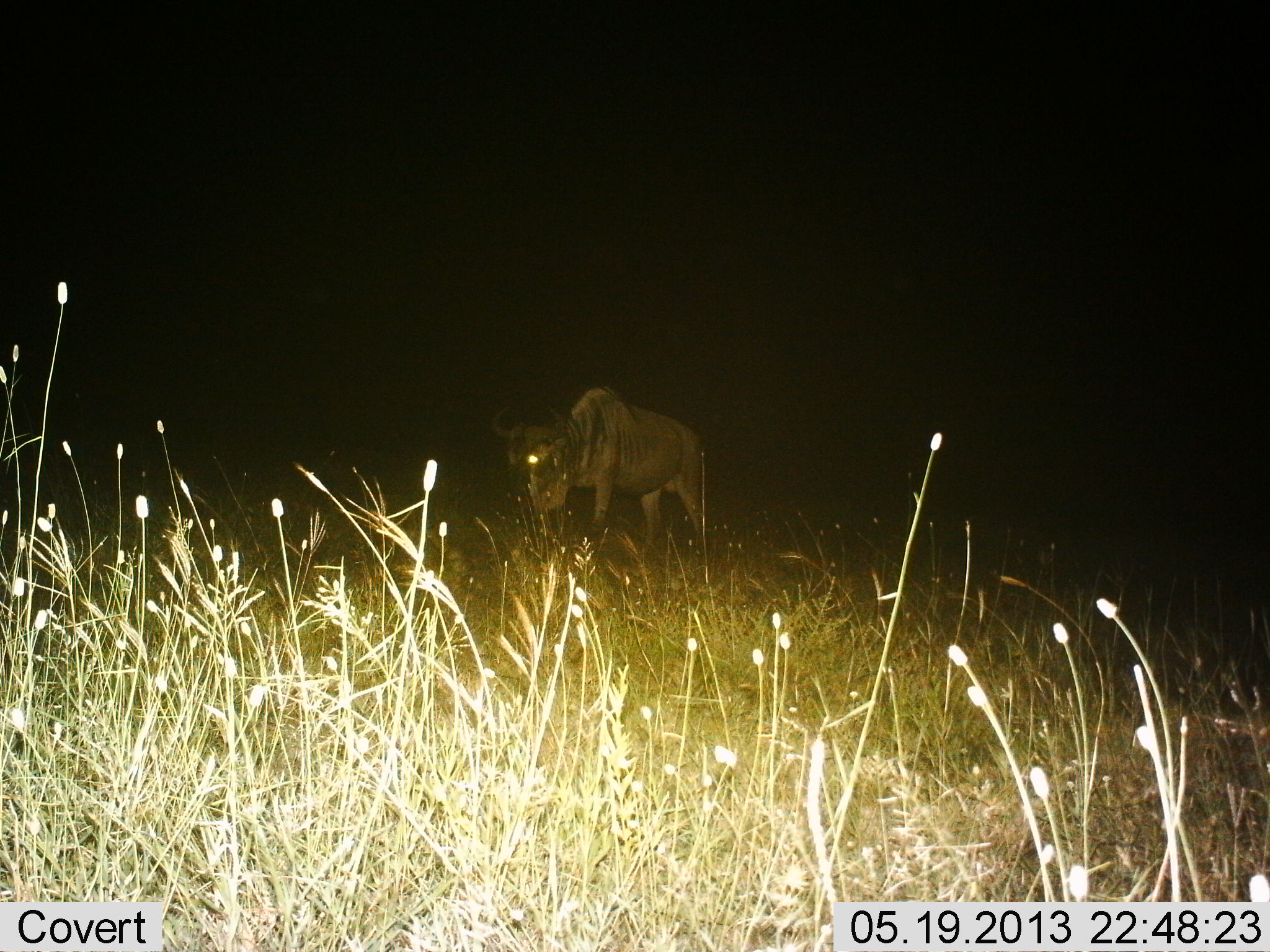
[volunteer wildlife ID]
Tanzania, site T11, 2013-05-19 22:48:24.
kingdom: Animalia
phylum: Chordata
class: Mammalia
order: Artiodactyla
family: Bovidae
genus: Connochaetes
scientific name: Connochaetes taurinus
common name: blue wildebeest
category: wildebeest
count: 1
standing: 60%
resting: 0%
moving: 20%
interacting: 0%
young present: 0%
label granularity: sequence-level